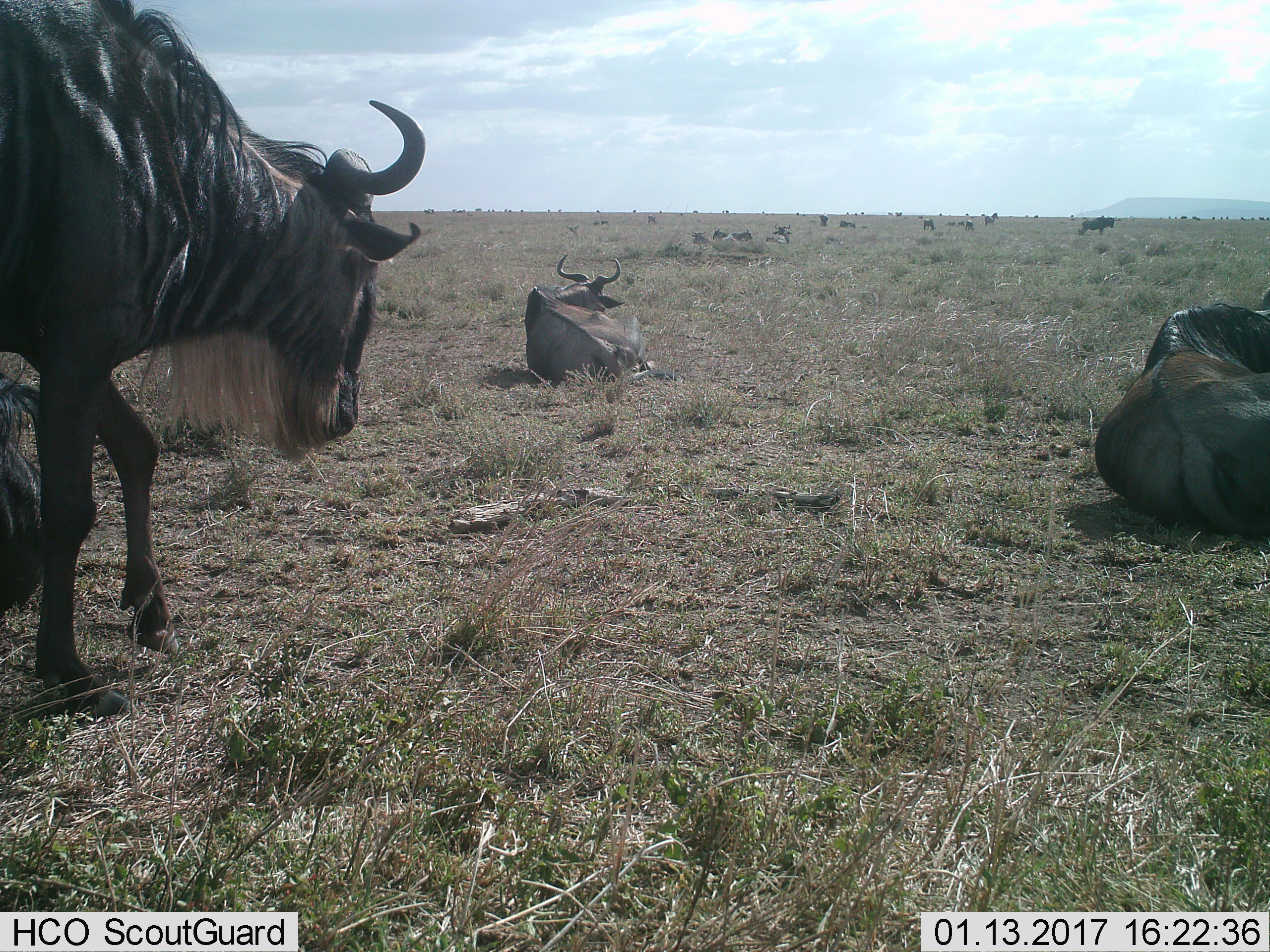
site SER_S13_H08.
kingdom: Animalia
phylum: Chordata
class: Mammalia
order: Artiodactyla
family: Bovidae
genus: Connochaetes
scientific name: Connochaetes taurinus taurinus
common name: blue wildebeest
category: wildebeestblue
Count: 11-50.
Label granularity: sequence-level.